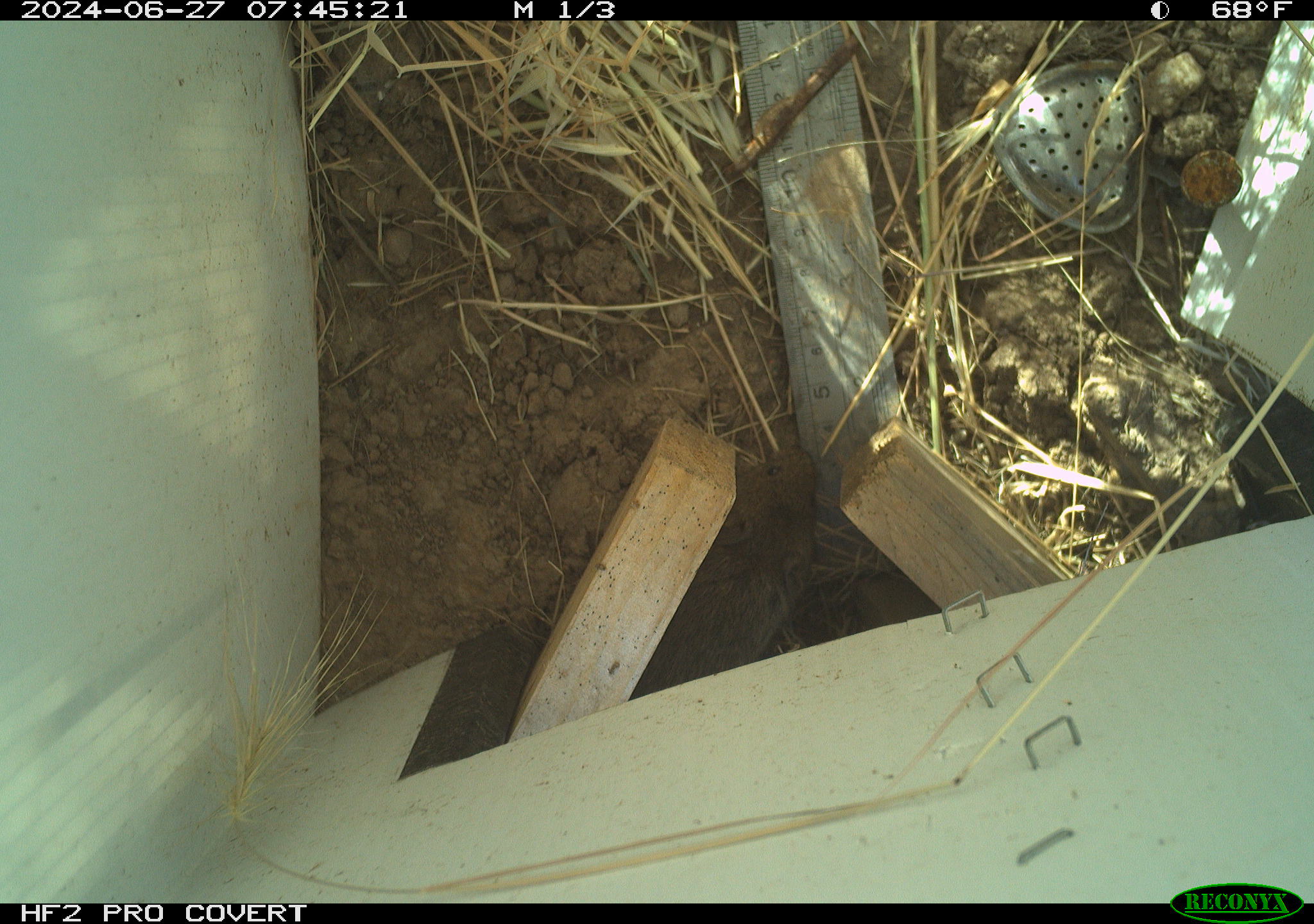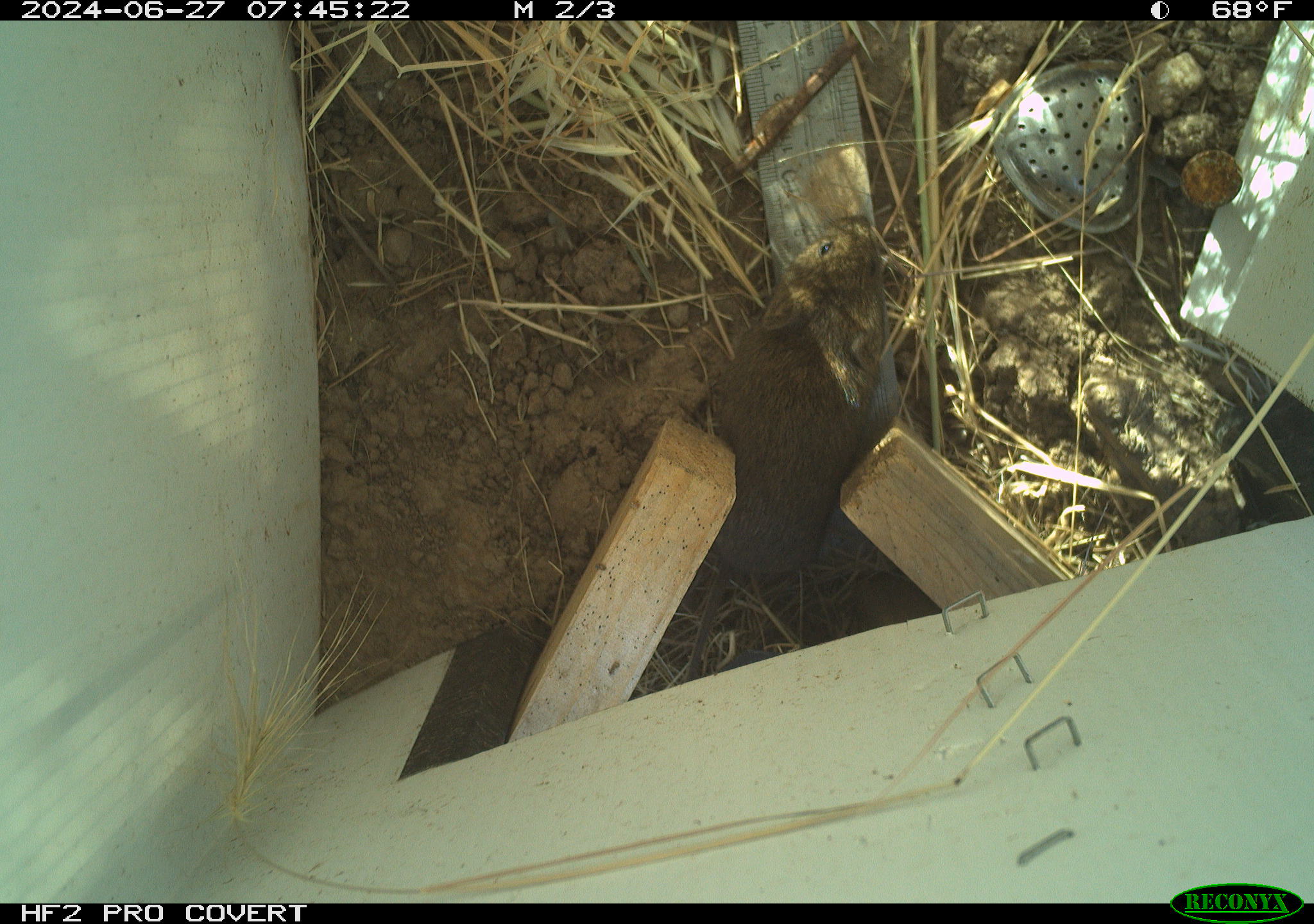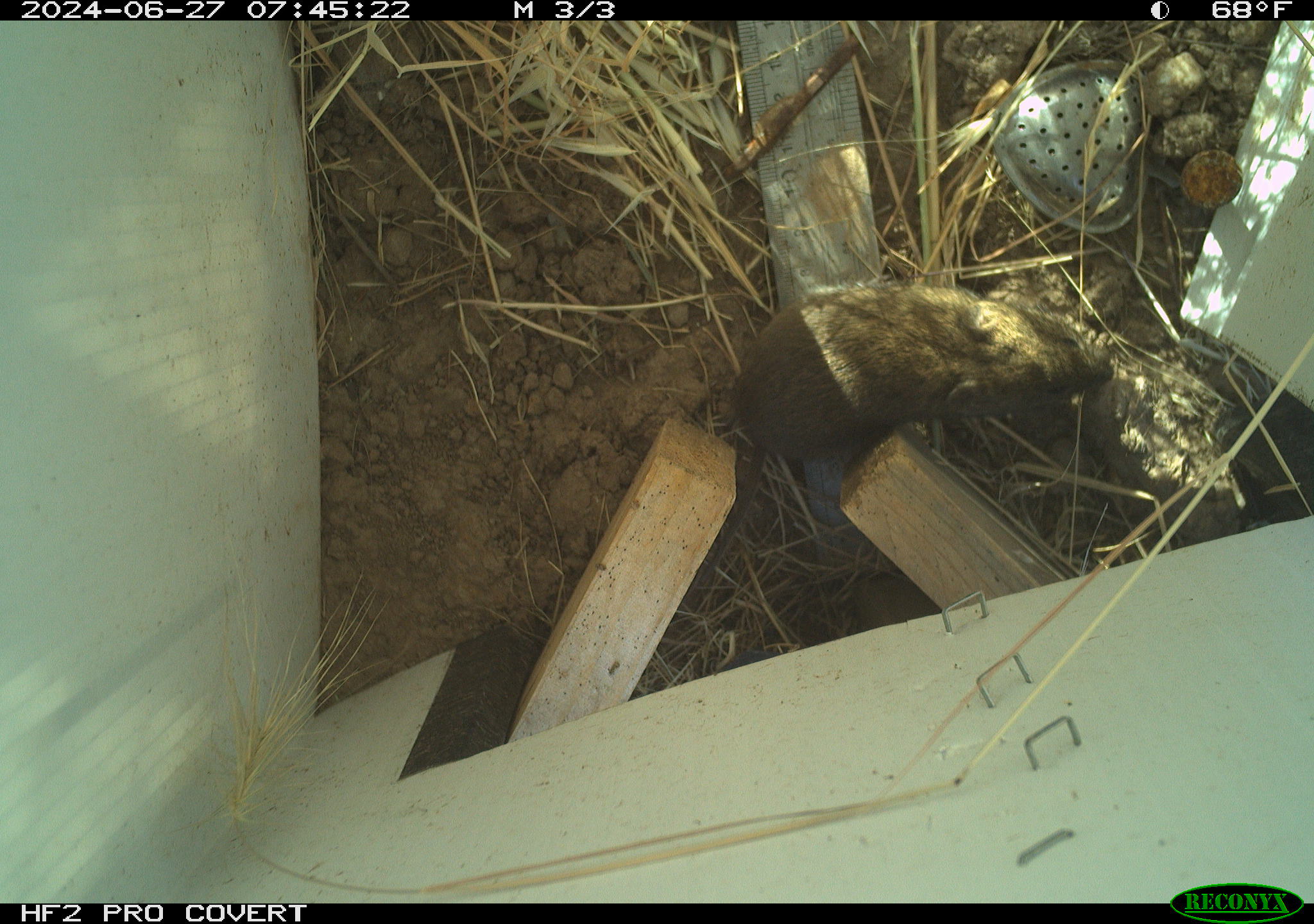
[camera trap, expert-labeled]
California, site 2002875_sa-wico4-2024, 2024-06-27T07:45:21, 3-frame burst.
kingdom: Animalia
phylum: Chordata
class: Mammalia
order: Rodentia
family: Cricetidae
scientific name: Arvicolinae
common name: voles, lemmings, and muskrats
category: arvicolinae subfamily